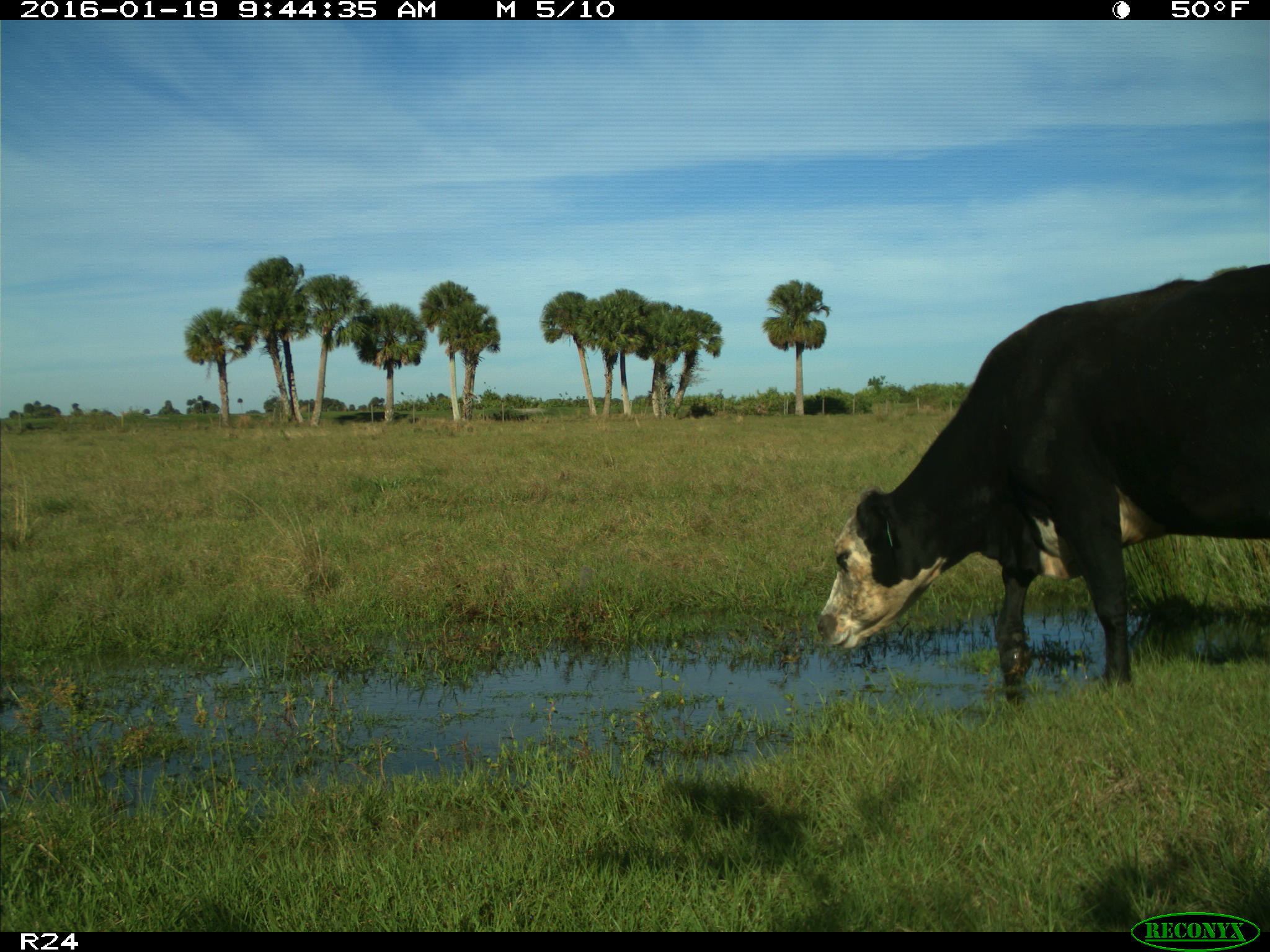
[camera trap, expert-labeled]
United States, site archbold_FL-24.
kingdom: Animalia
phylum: Chordata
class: Mammalia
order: Artiodactyla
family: Bovidae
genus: Bos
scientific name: Bos taurus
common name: domestic cow